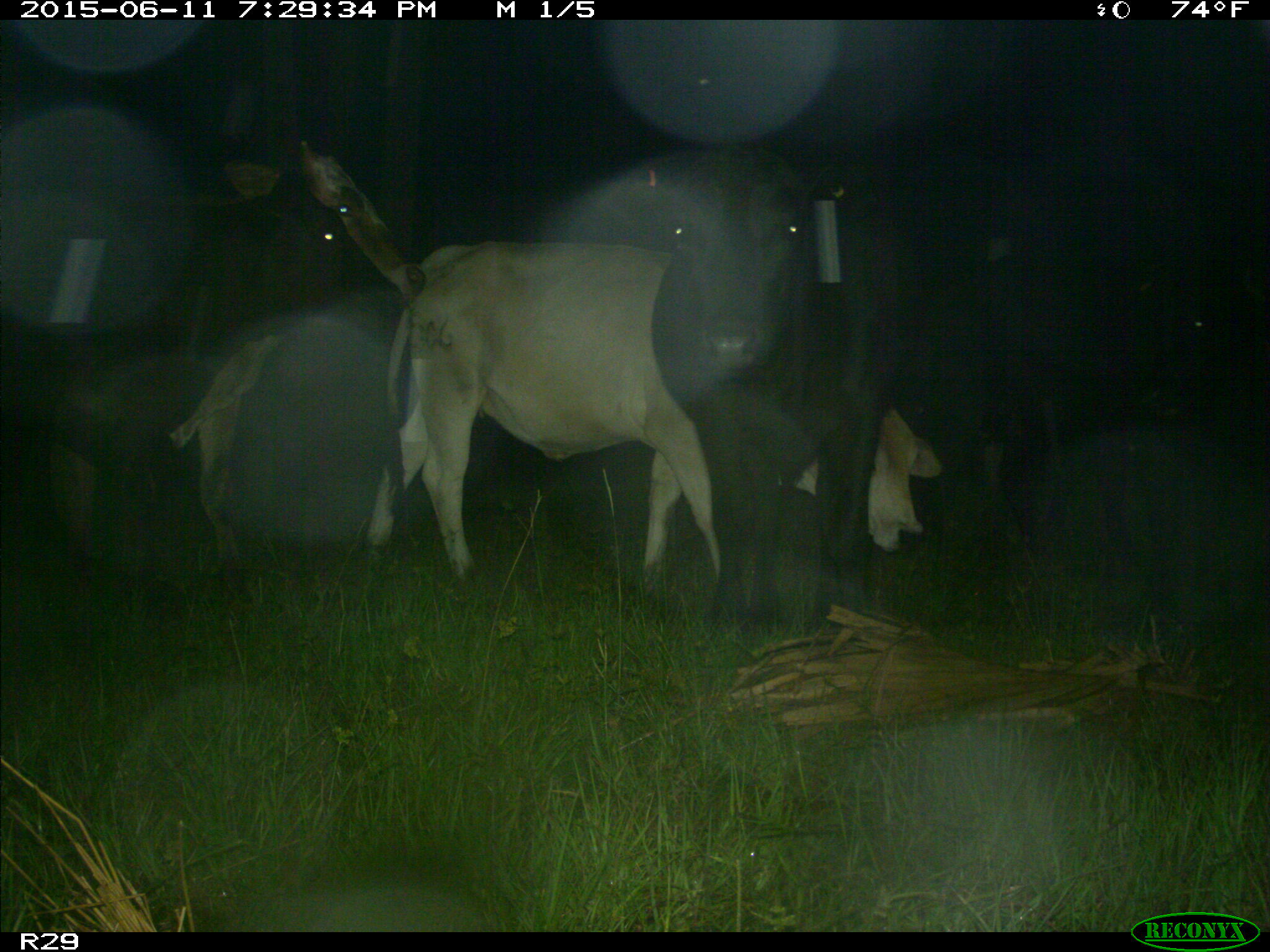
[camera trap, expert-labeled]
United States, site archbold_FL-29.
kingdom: Animalia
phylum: Chordata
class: Mammalia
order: Artiodactyla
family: Bovidae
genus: Bos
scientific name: Bos taurus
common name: domestic cow